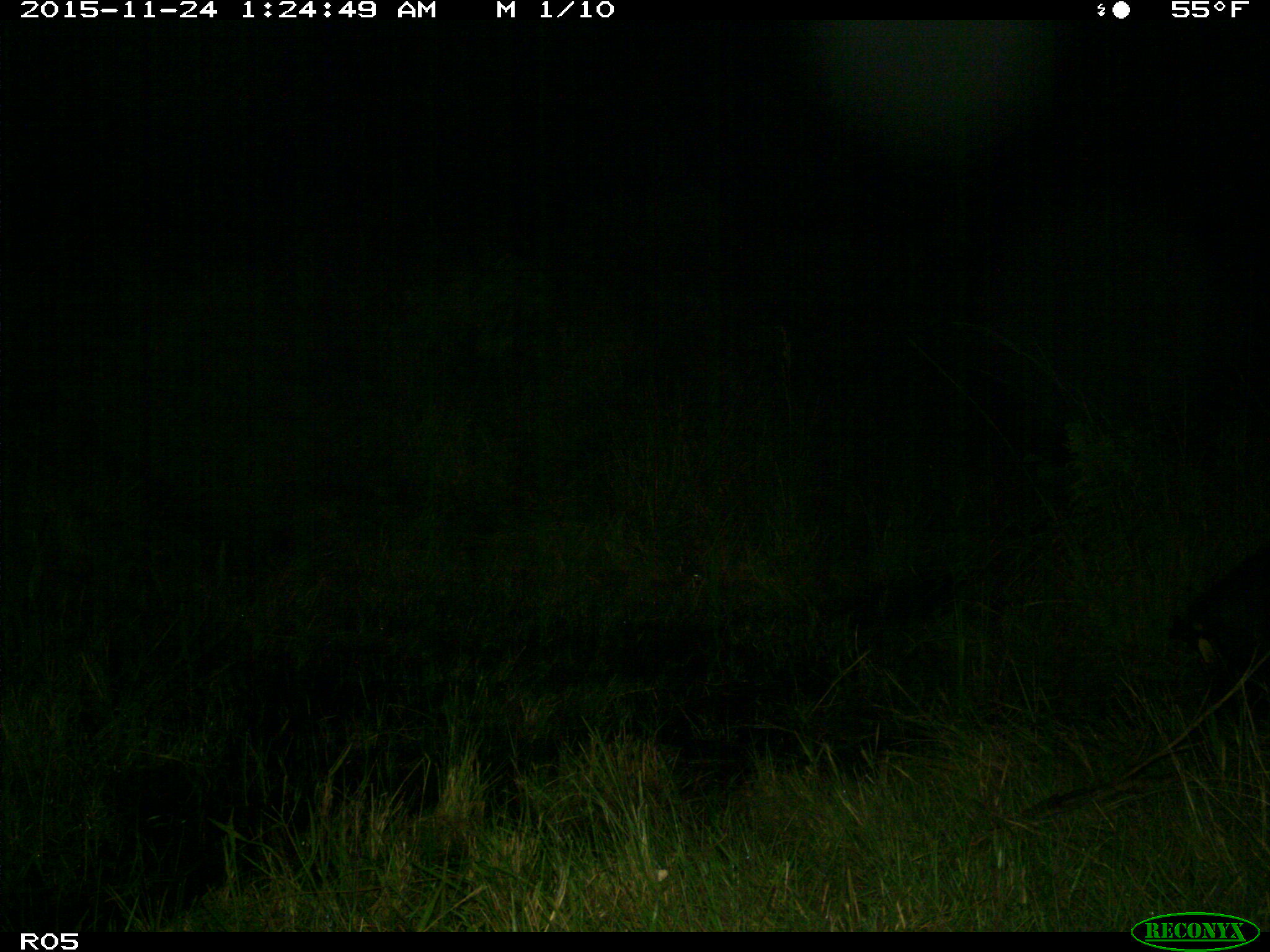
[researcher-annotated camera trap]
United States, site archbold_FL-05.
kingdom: Animalia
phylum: Chordata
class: Mammalia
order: Artiodactyla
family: Suidae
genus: Sus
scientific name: Sus scrofa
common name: wild boar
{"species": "Sus scrofa (wild boar)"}